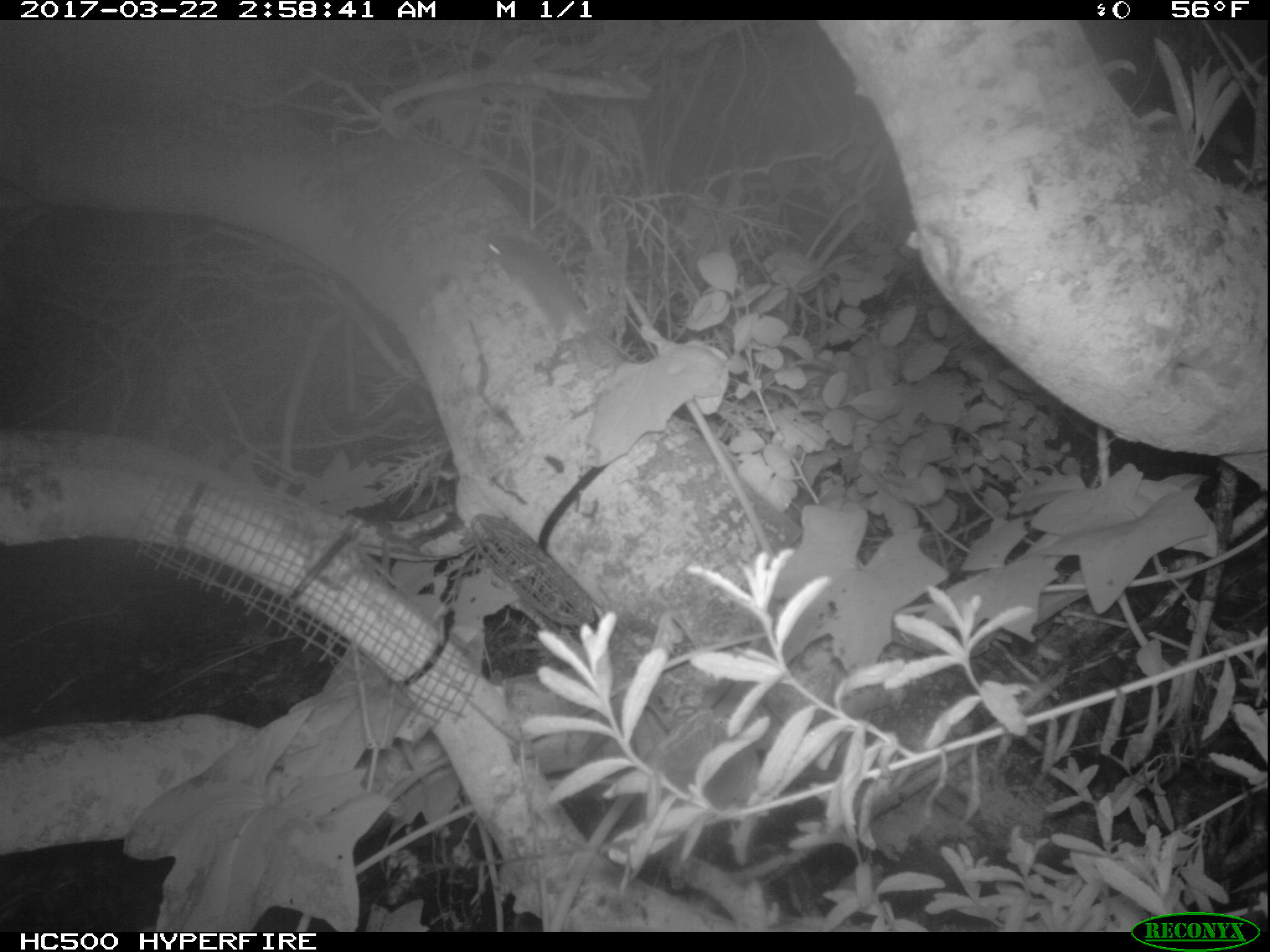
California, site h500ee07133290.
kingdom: Animalia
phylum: Chordata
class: Mammalia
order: Rodentia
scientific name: Rodentia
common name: rodent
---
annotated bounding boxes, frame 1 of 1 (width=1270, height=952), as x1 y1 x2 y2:
rodent: 487 237 637 363